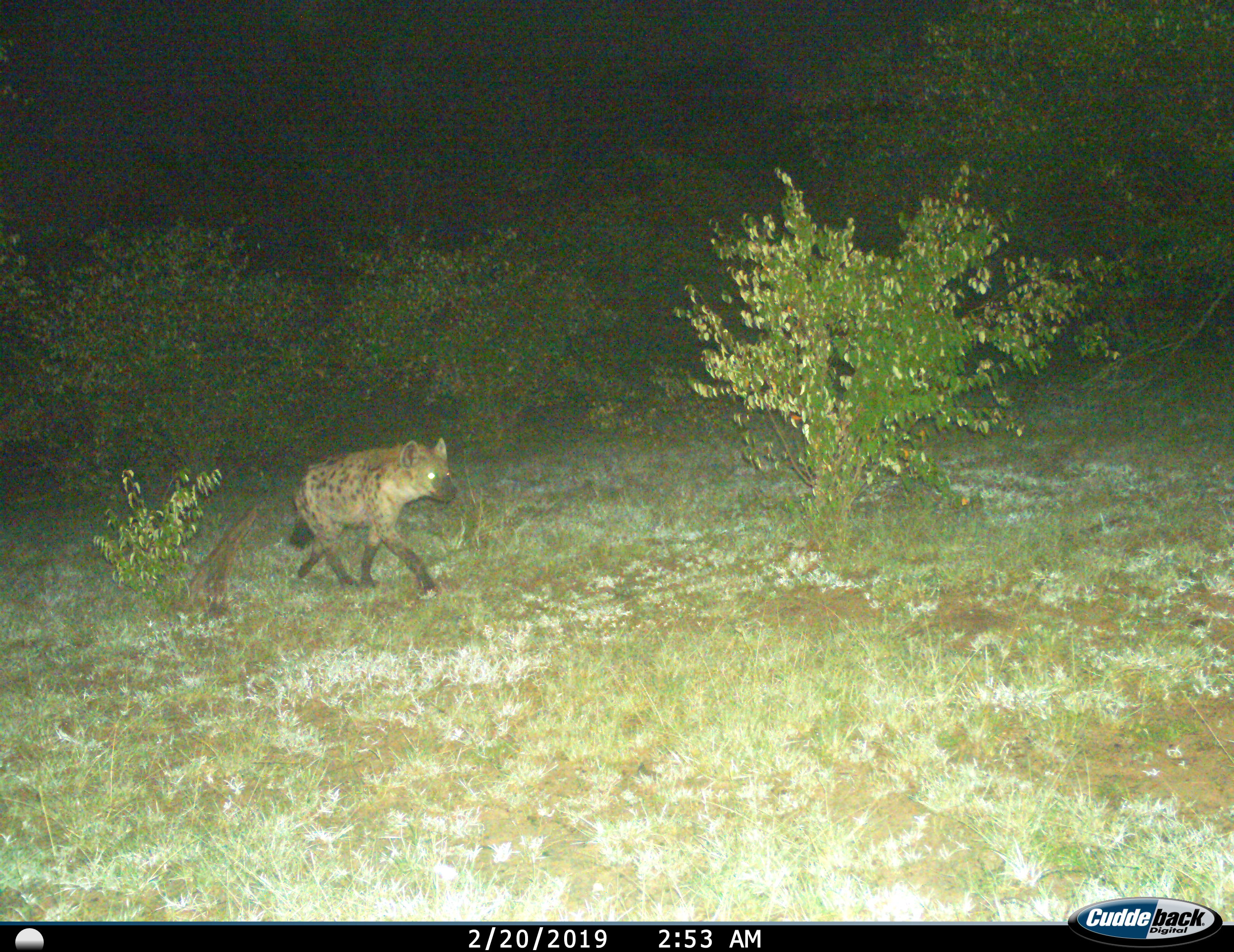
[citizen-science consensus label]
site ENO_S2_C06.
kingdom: Animalia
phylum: Chordata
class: Mammalia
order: Carnivora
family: Hyaenidae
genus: Crocuta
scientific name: Crocuta crocuta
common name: spotted hyena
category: hyenaspotted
Hyenaspotted (spotted hyena) (Crocuta crocuta), count 1. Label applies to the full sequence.